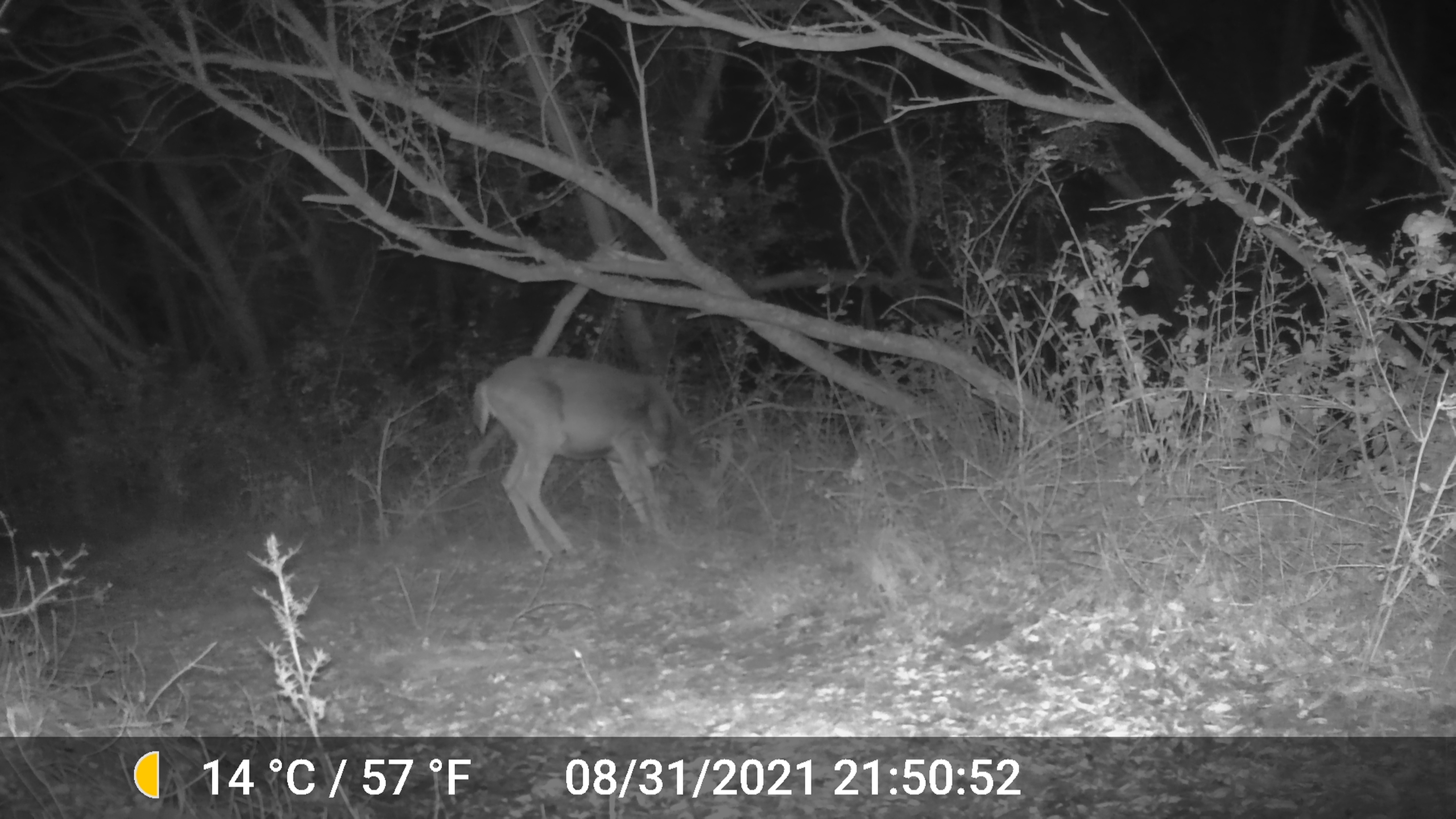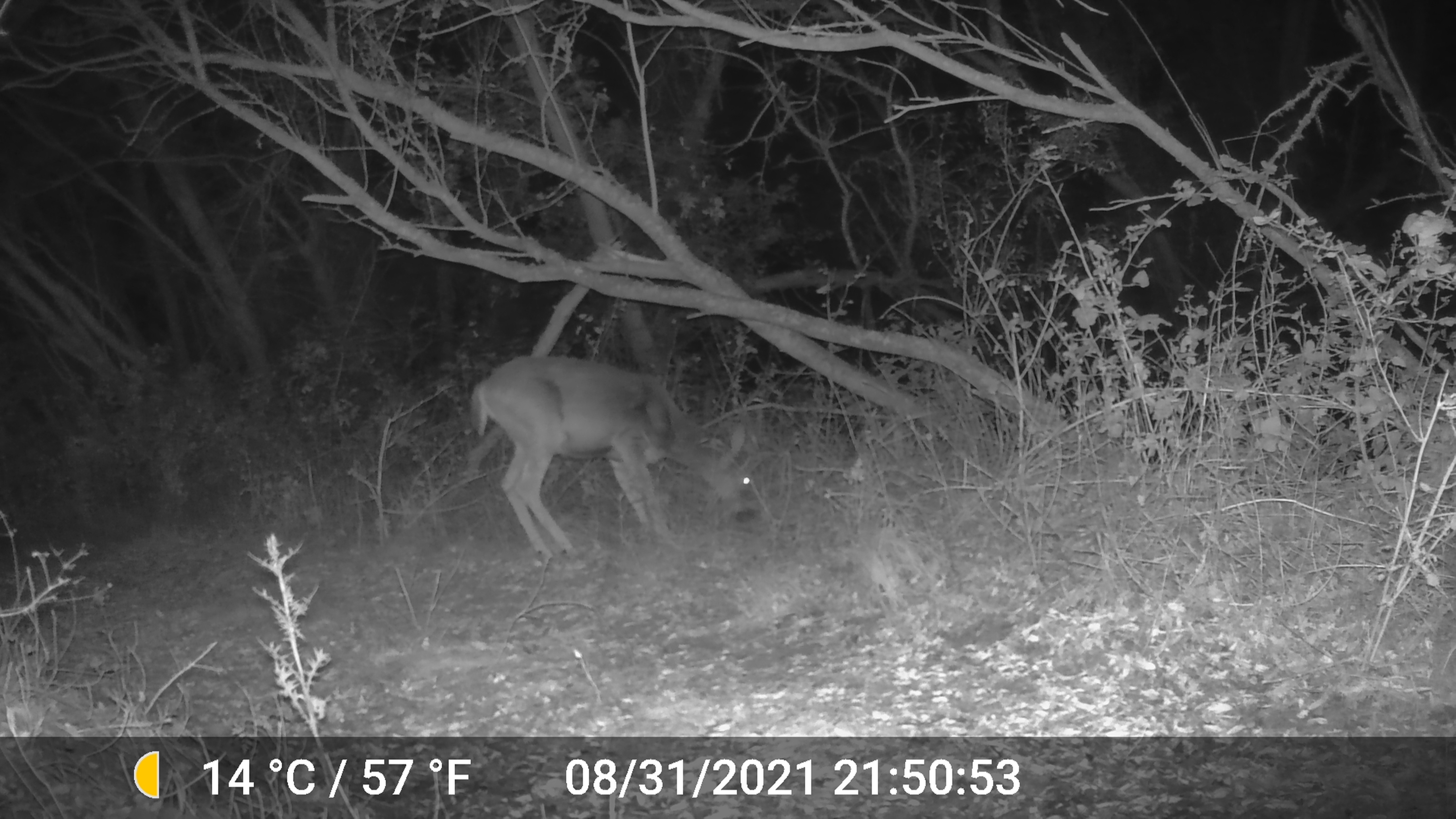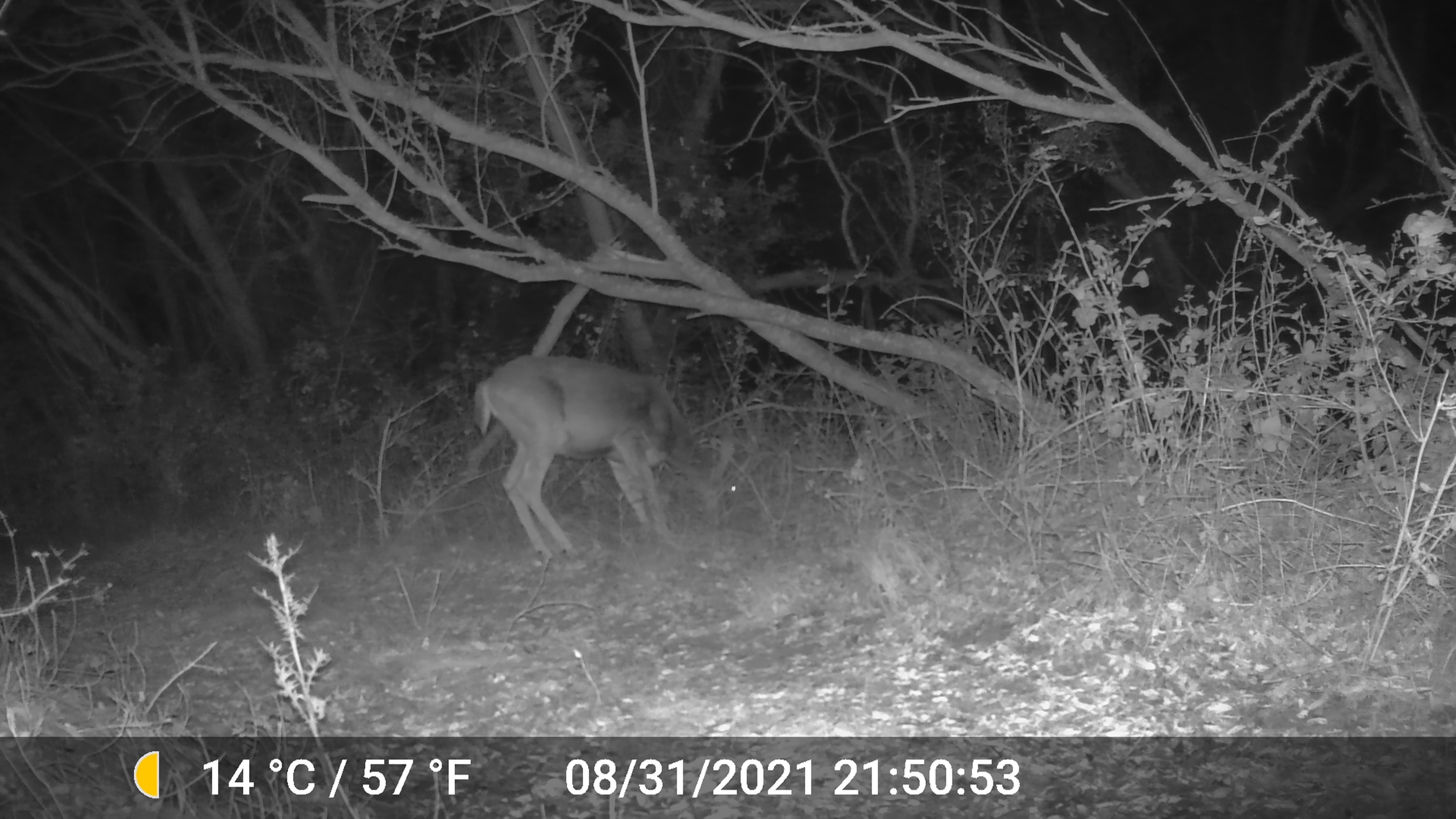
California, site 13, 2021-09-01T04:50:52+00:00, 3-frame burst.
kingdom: Animalia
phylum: Chordata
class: Mammalia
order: Artiodactyla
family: Cervidae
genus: Odocoileus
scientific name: Odocoileus hemionus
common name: mule deer